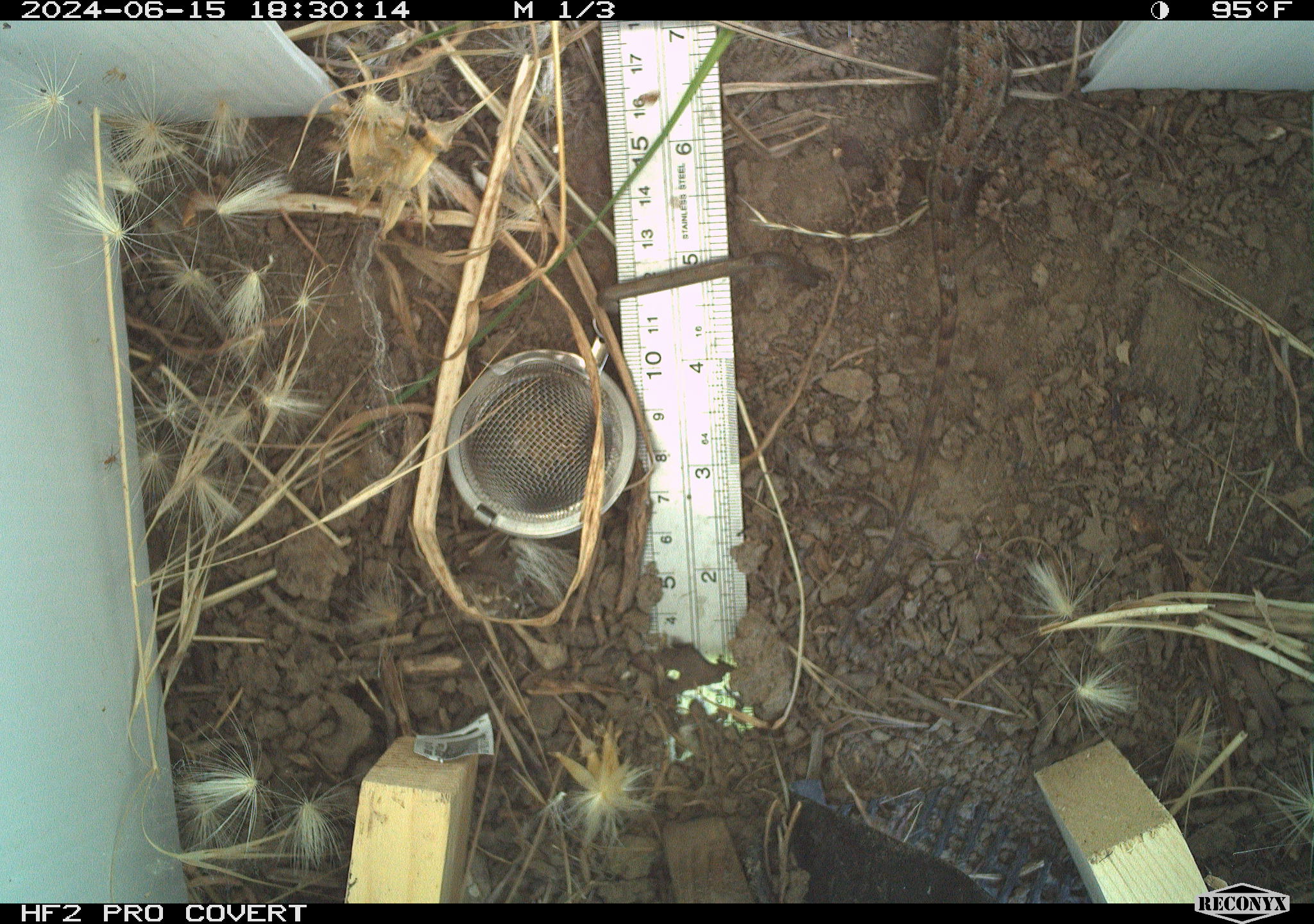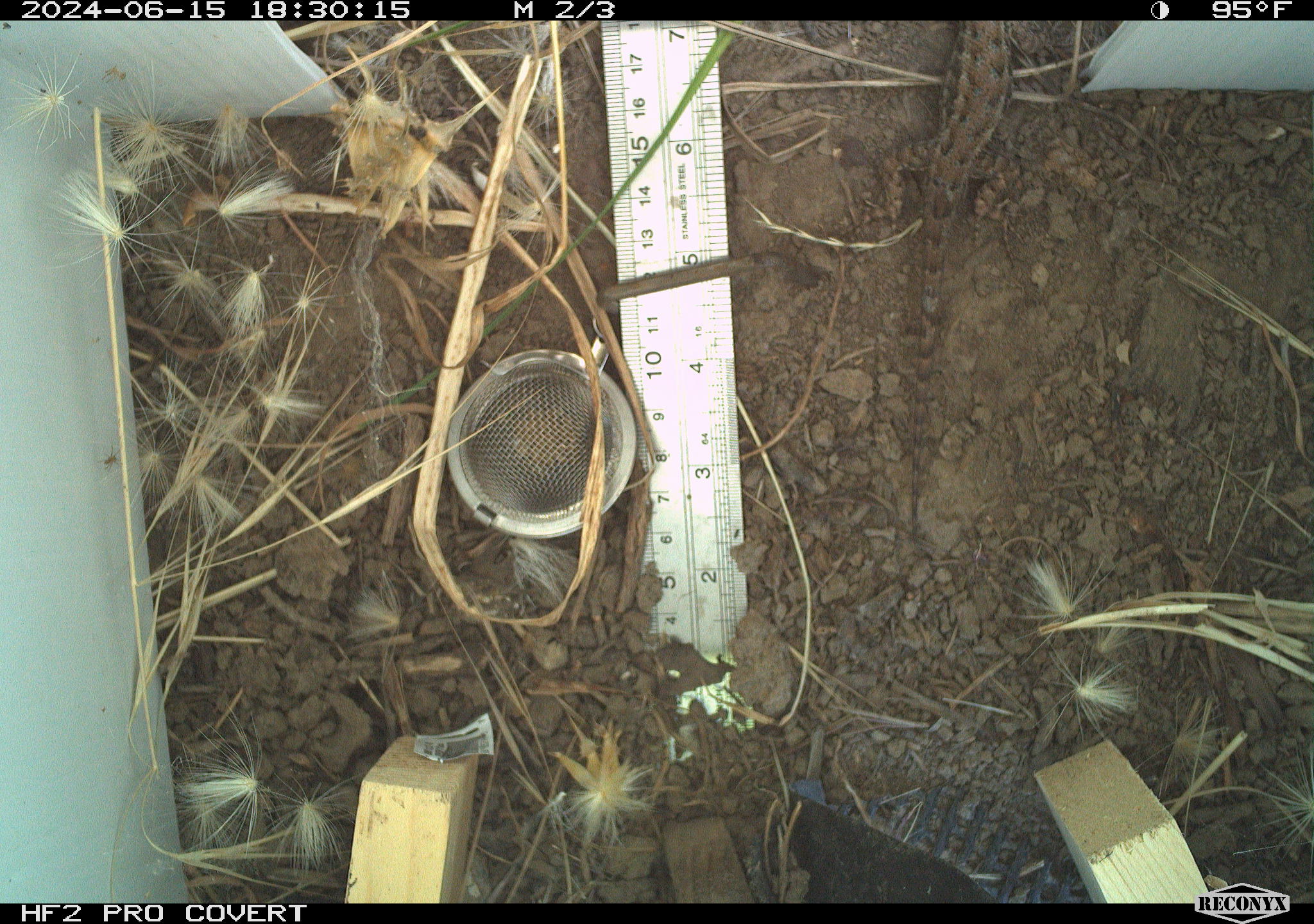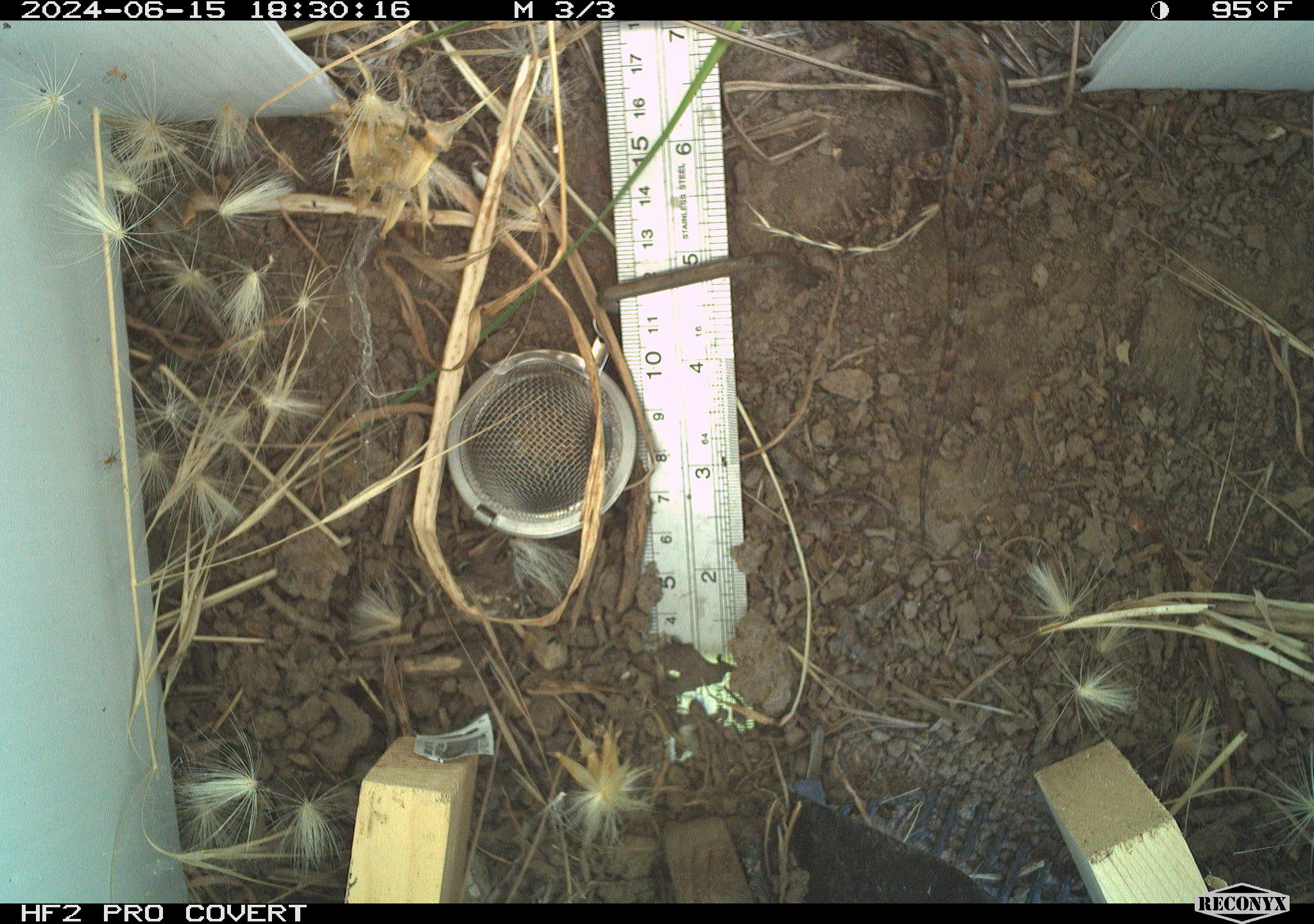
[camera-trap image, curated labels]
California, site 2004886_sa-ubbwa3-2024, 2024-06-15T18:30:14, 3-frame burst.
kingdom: Animalia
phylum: Chordata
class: Reptilia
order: Squamata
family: Phrynosomatidae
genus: Sceloporus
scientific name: Sceloporus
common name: spiny lizards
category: sceloporus species